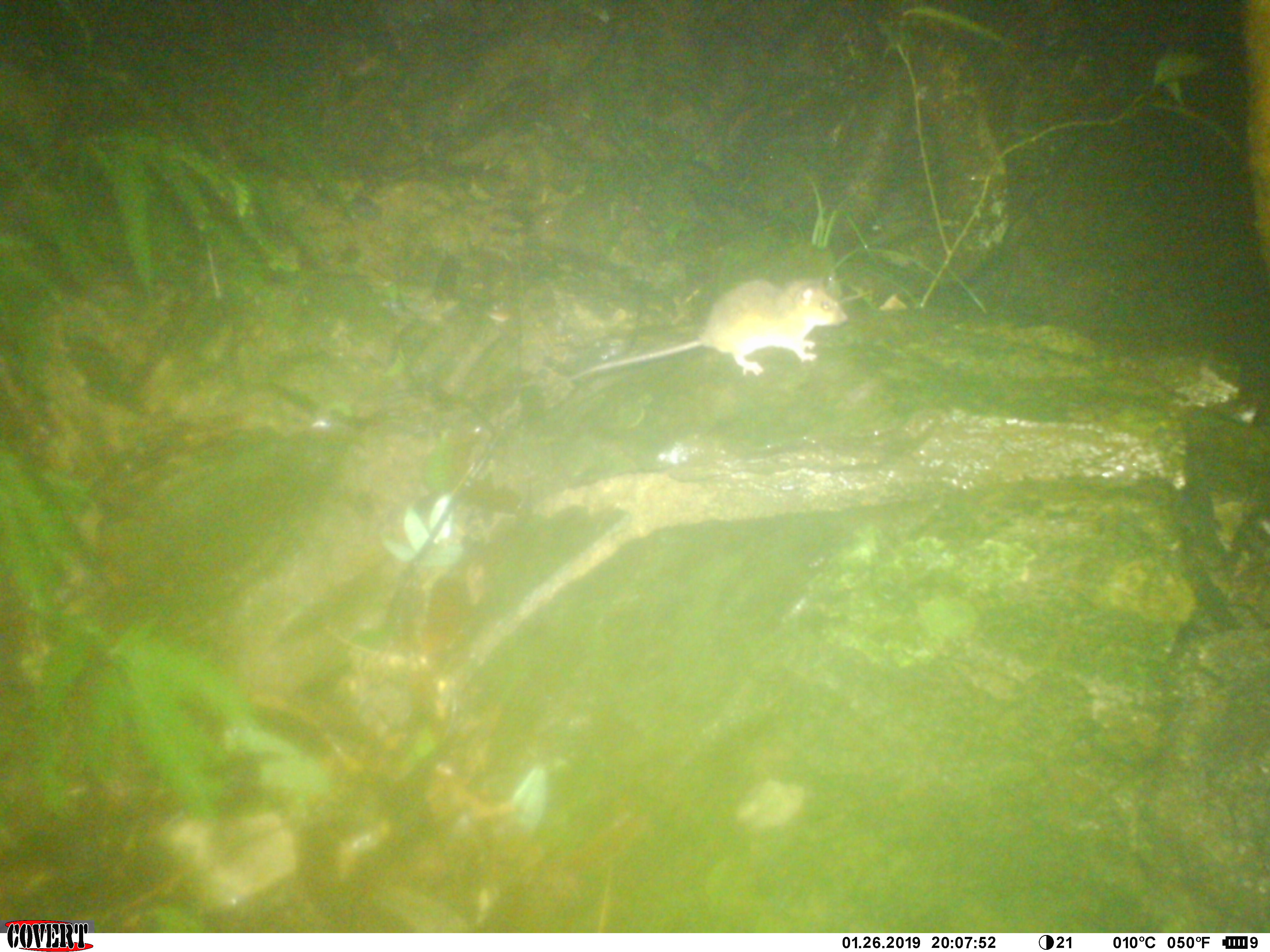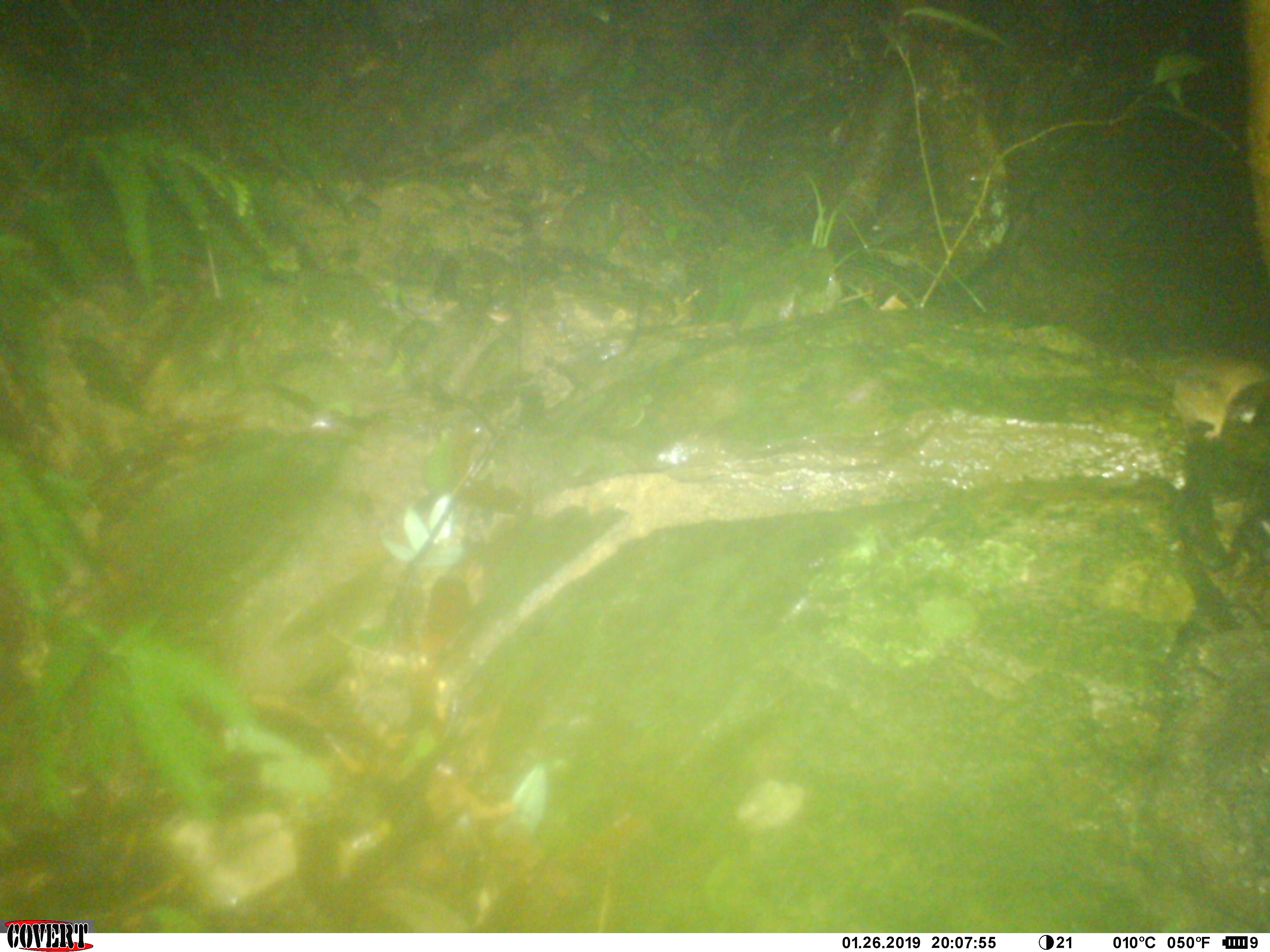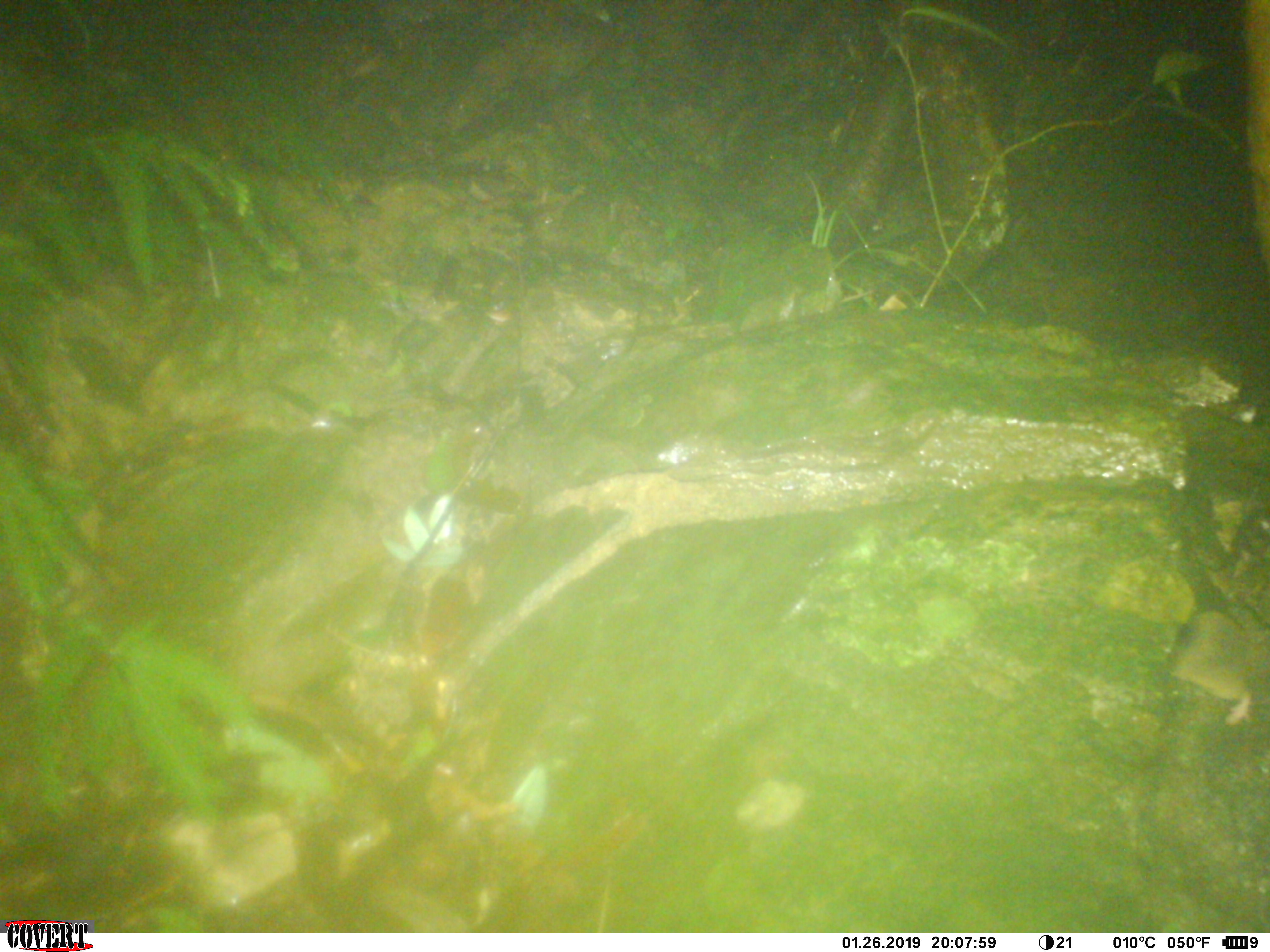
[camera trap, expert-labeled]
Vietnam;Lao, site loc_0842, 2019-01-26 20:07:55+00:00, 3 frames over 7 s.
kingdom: Animalia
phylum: Chordata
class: Mammalia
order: Rodentia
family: Muridae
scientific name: Muridae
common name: old-world mice and rats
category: unidentified murid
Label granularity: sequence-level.